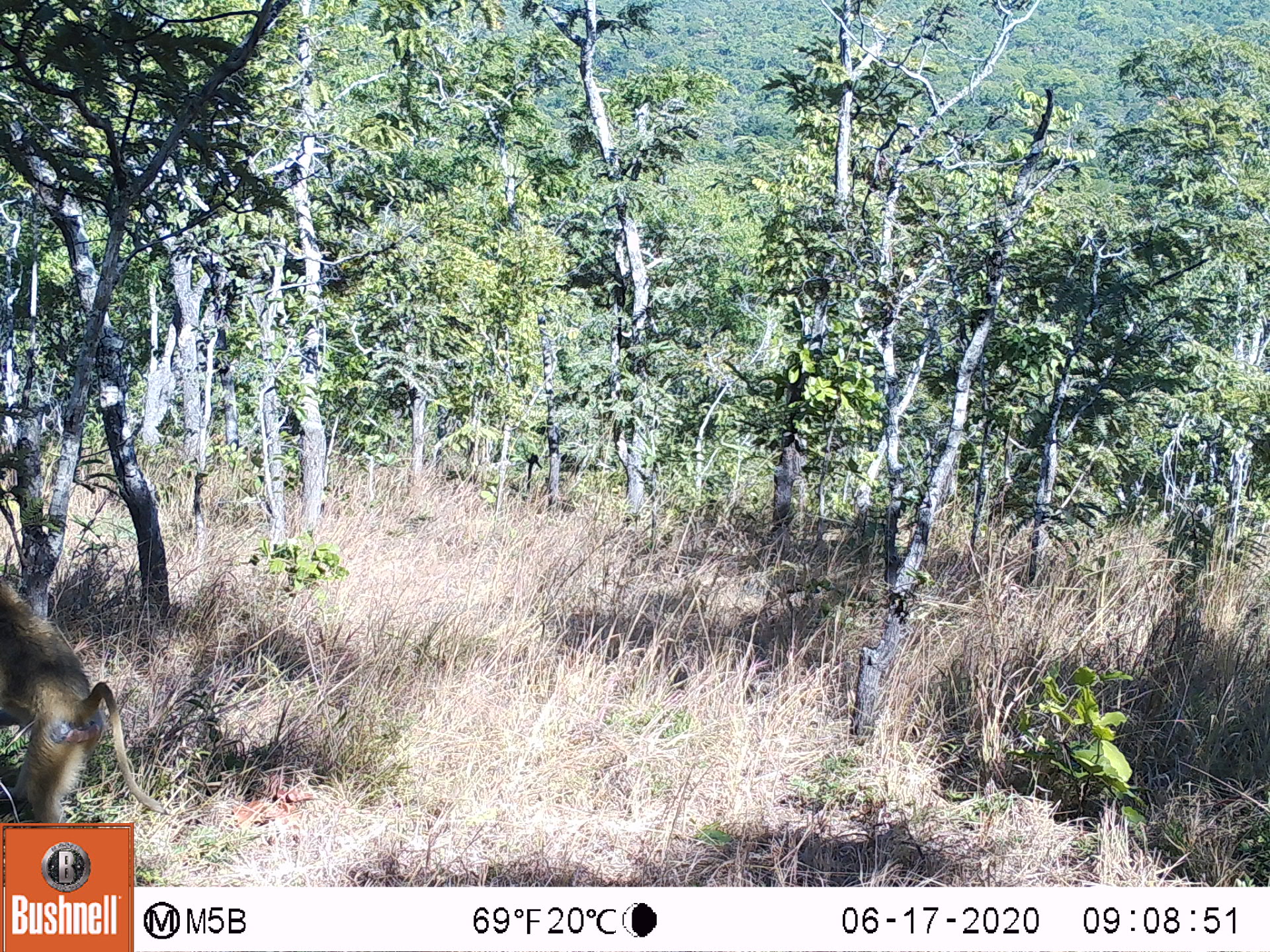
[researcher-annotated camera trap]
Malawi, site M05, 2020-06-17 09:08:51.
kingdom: Animalia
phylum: Chordata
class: Mammalia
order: Primates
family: Cercopithecidae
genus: Papio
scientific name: Papio cynocephalus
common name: yellow baboon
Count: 1.